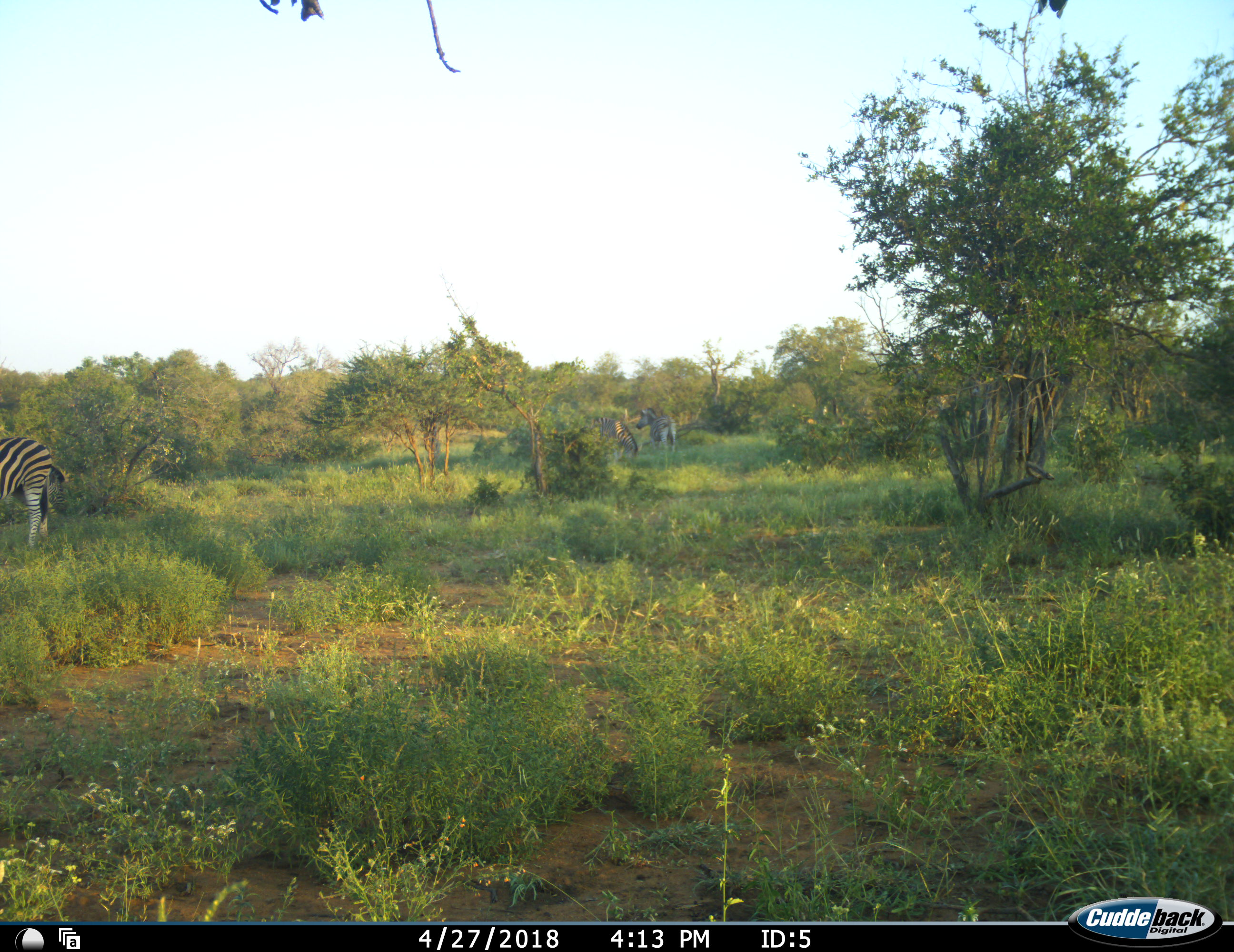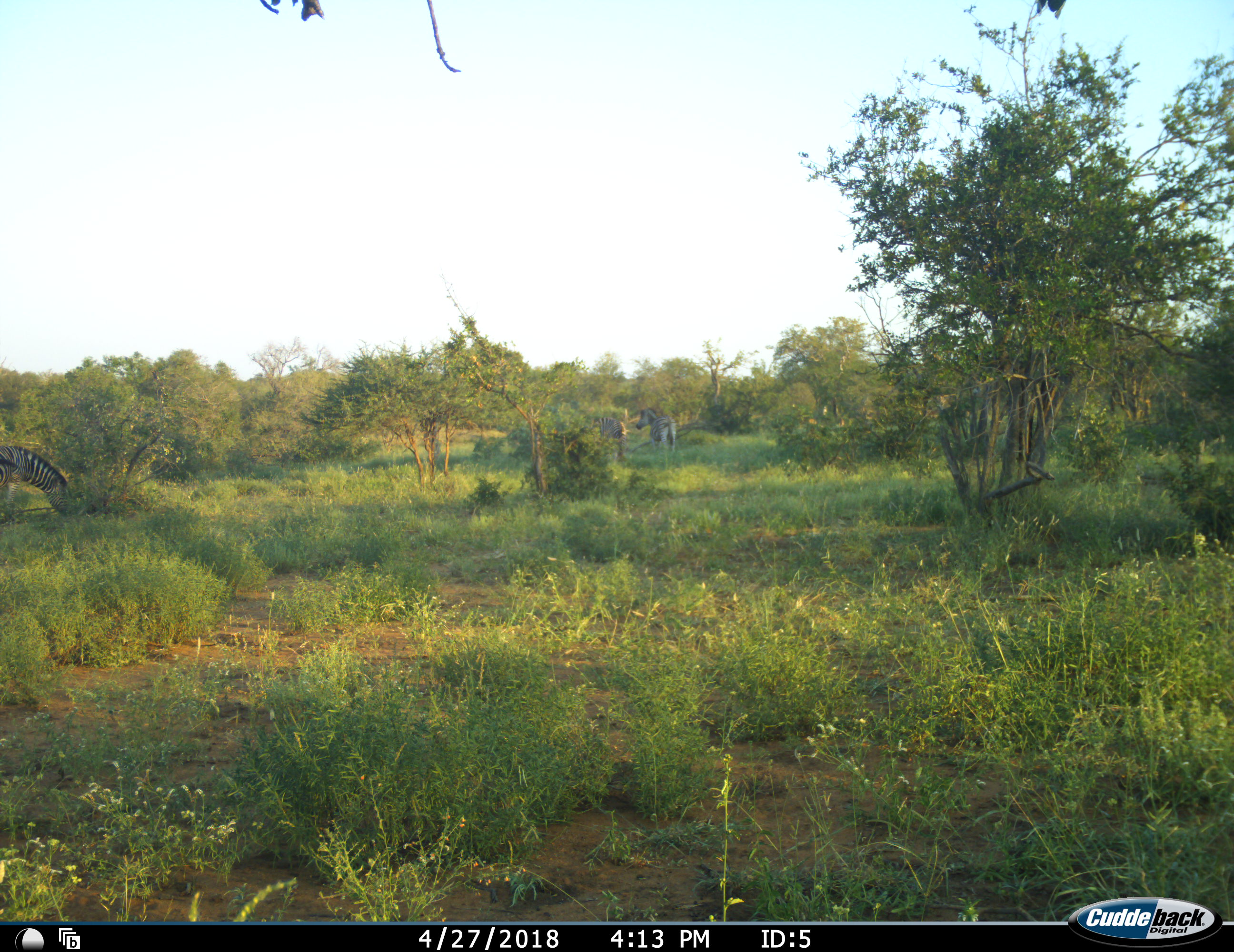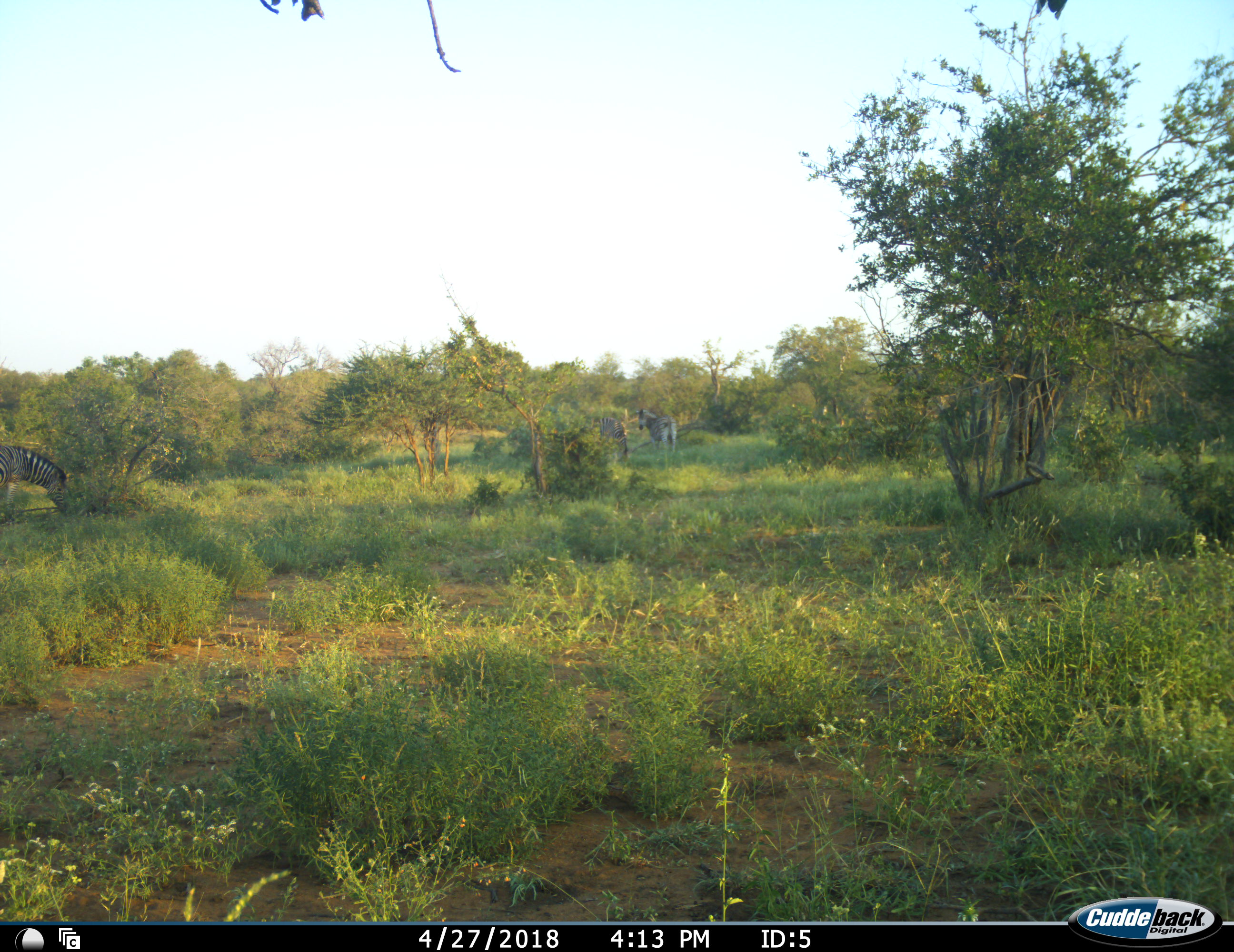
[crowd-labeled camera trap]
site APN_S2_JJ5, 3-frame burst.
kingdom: Animalia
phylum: Chordata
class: Mammalia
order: Perissodactyla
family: Equidae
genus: Equus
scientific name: Equus quagga burchellii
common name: burchell's zebra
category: zebraburchells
Zebraburchells (burchell's zebra) (Equus quagga burchellii), count 3. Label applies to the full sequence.